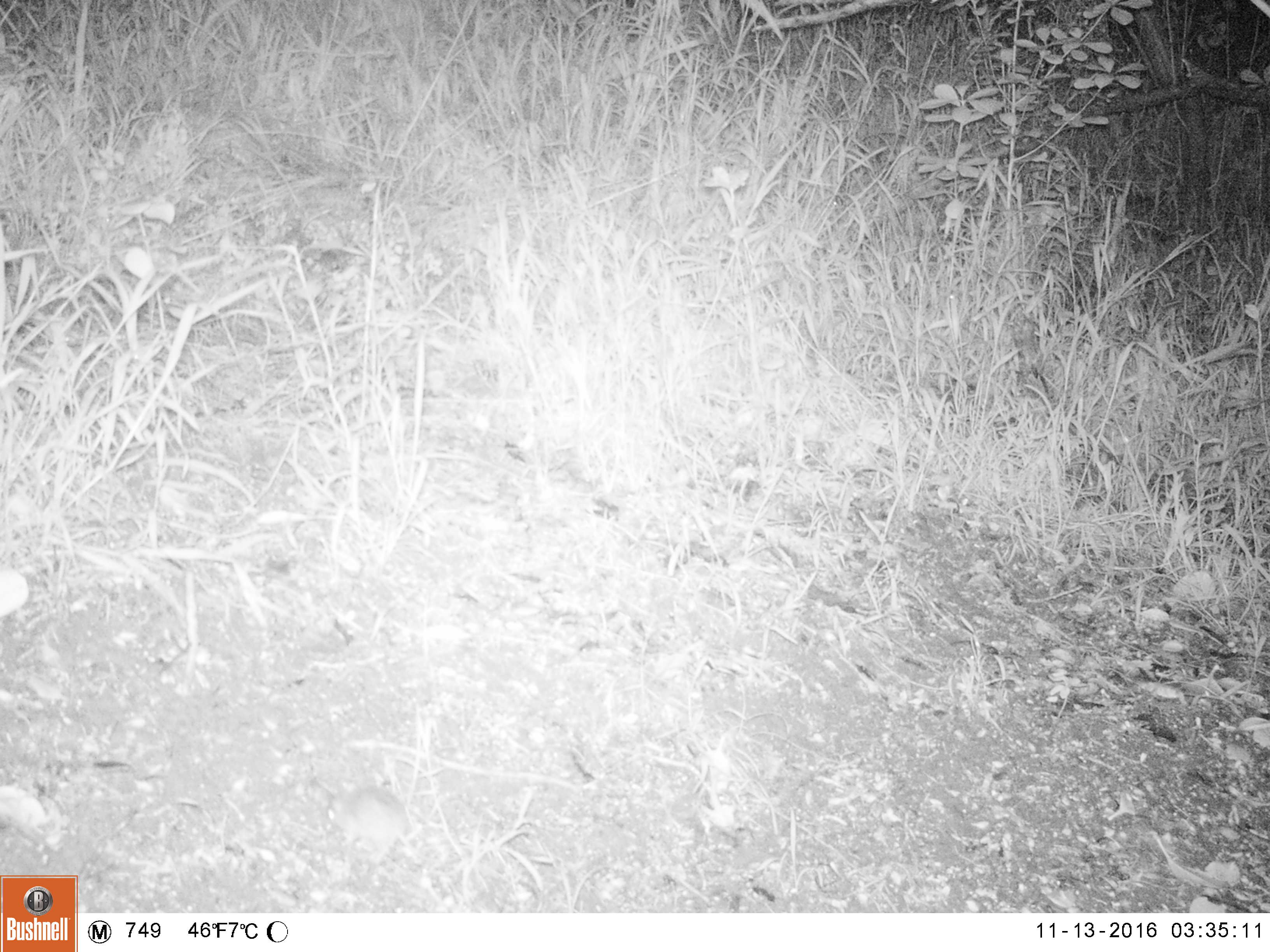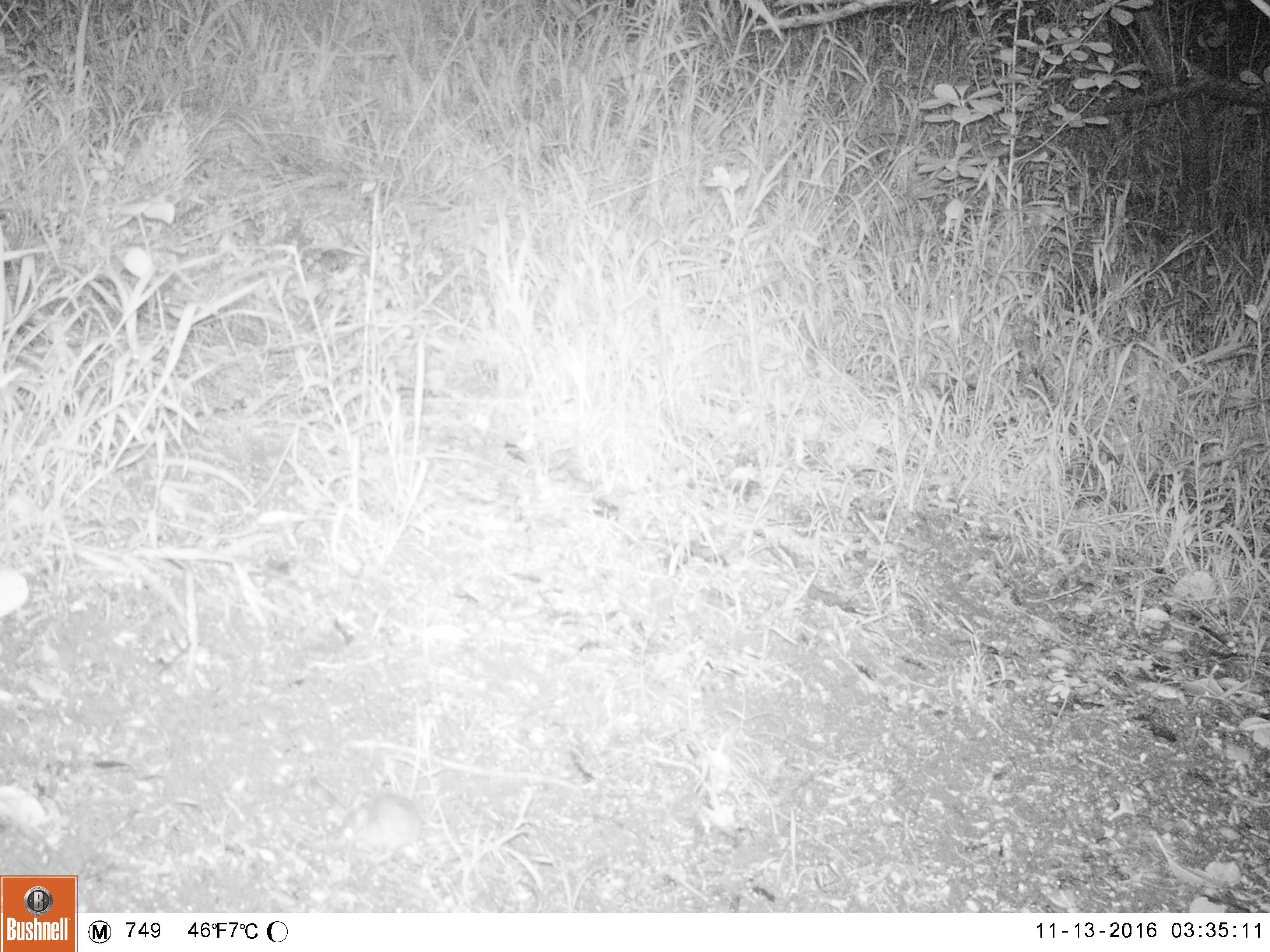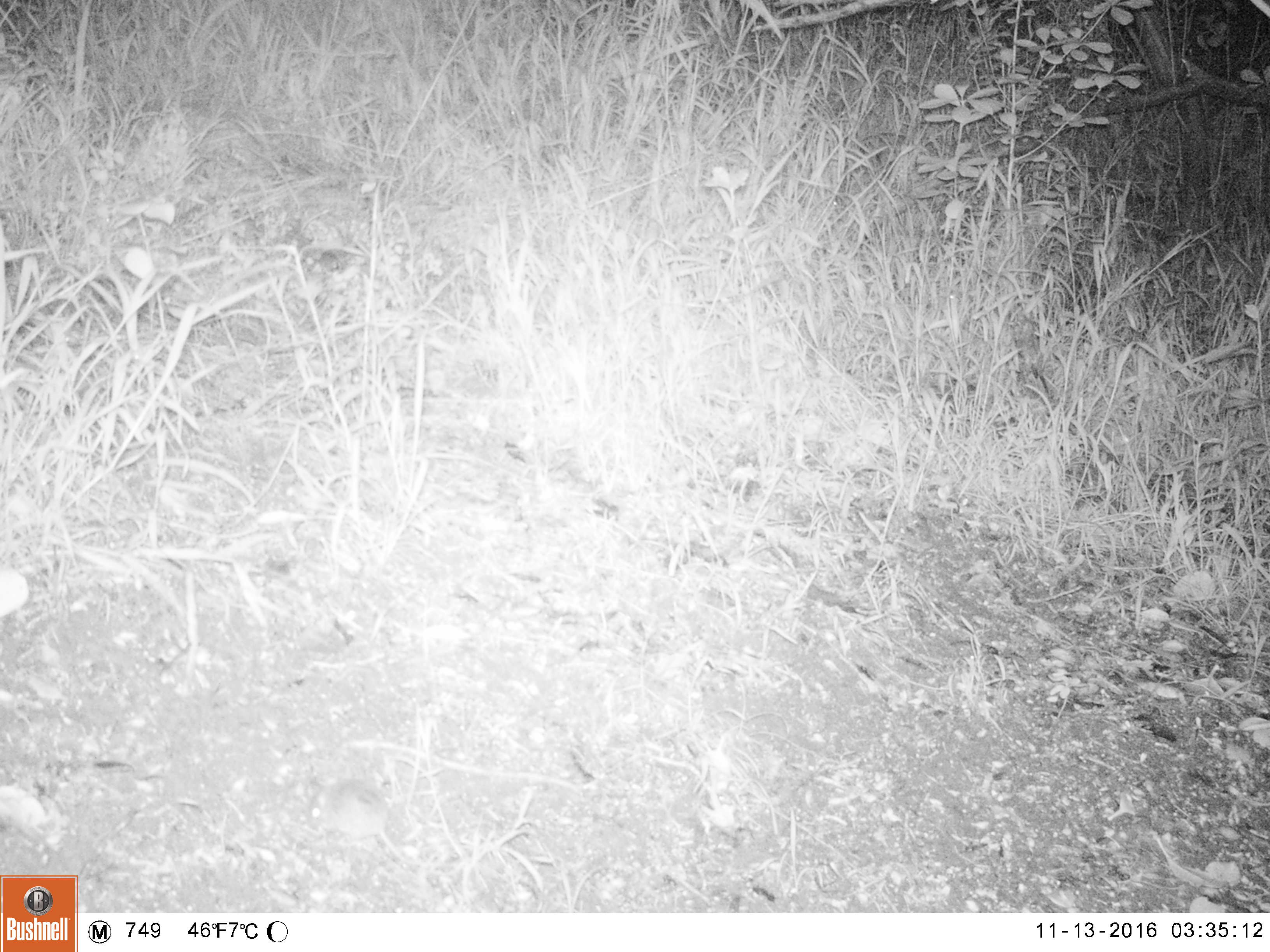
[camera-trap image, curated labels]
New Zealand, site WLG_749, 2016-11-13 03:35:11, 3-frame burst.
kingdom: Animalia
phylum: Chordata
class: Mammalia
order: Rodentia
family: Muridae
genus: Mus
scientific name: Mus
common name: mouse